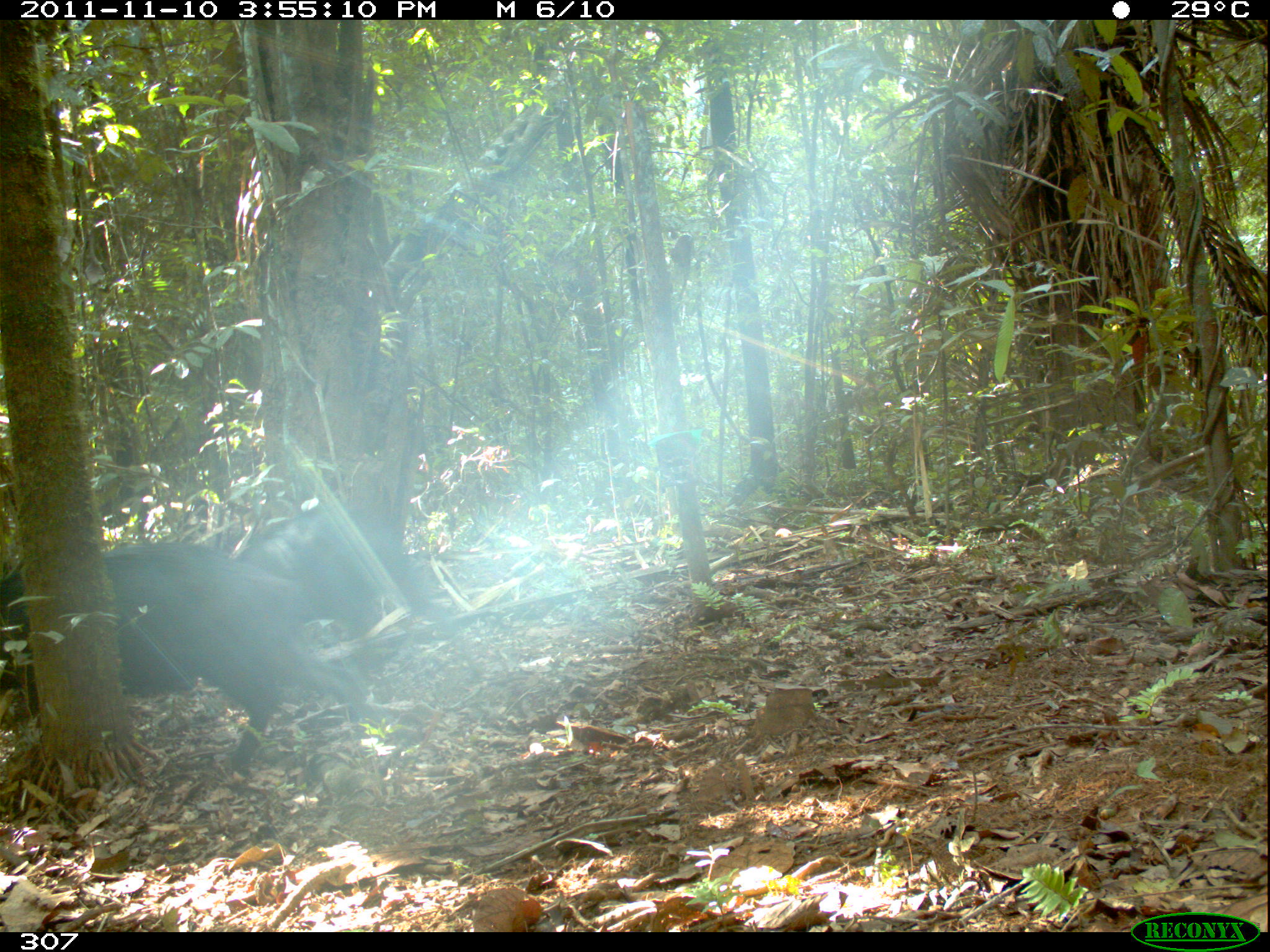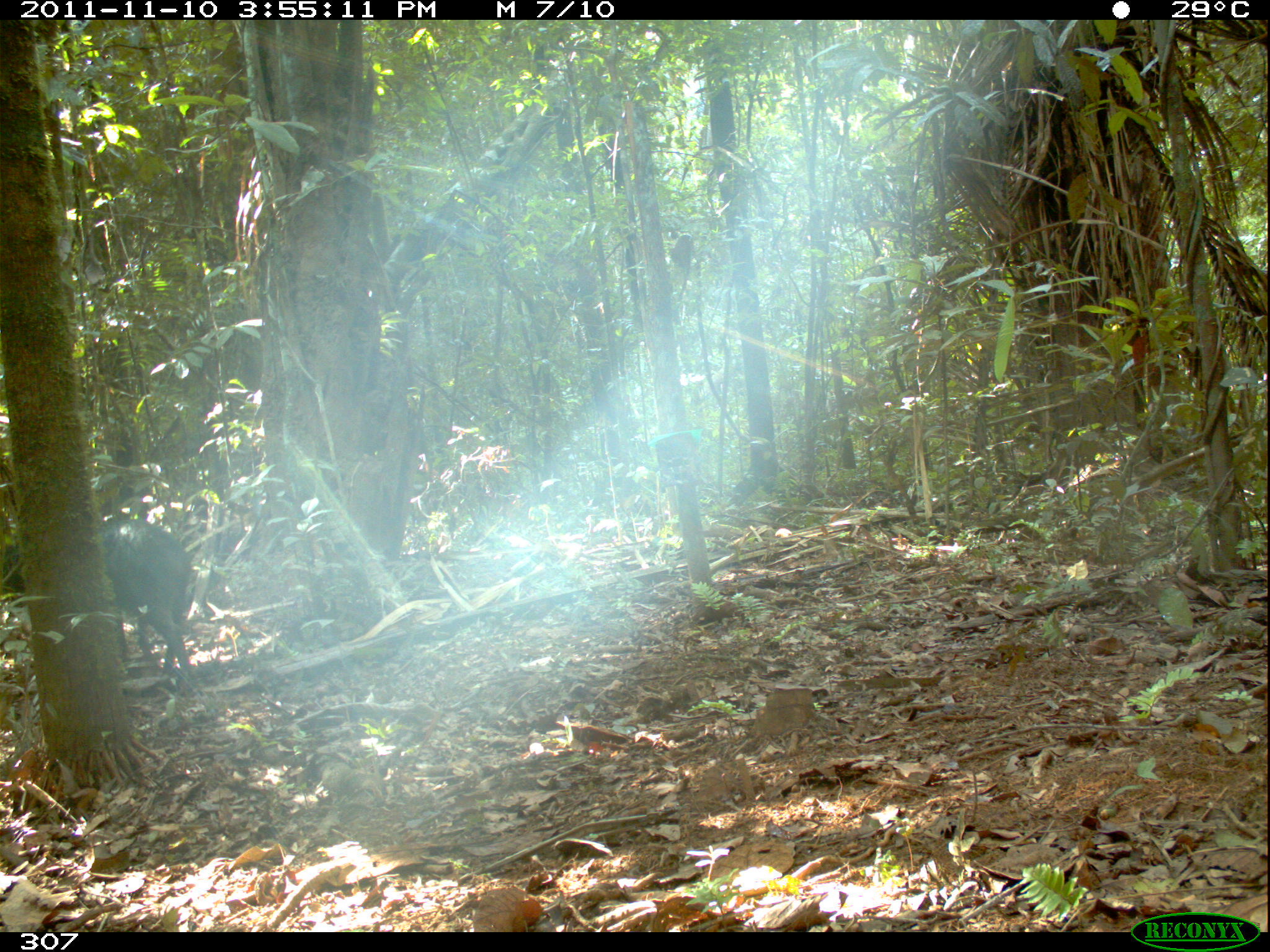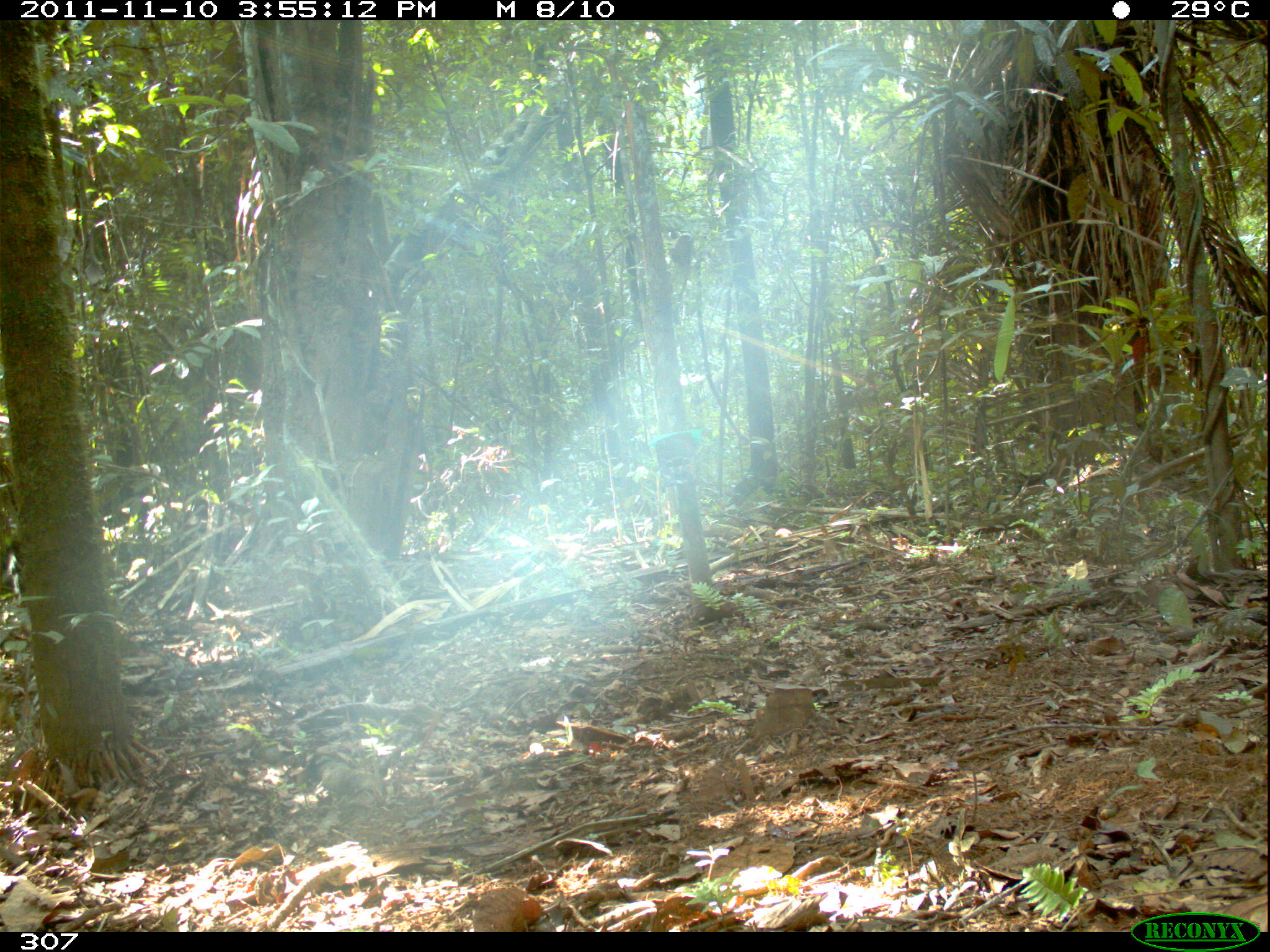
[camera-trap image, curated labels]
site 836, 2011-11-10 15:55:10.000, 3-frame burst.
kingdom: Animalia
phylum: Chordata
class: Mammalia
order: Artiodactyla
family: Tayassuidae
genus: Tayassu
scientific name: Tayassu pecari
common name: white-lipped peccary